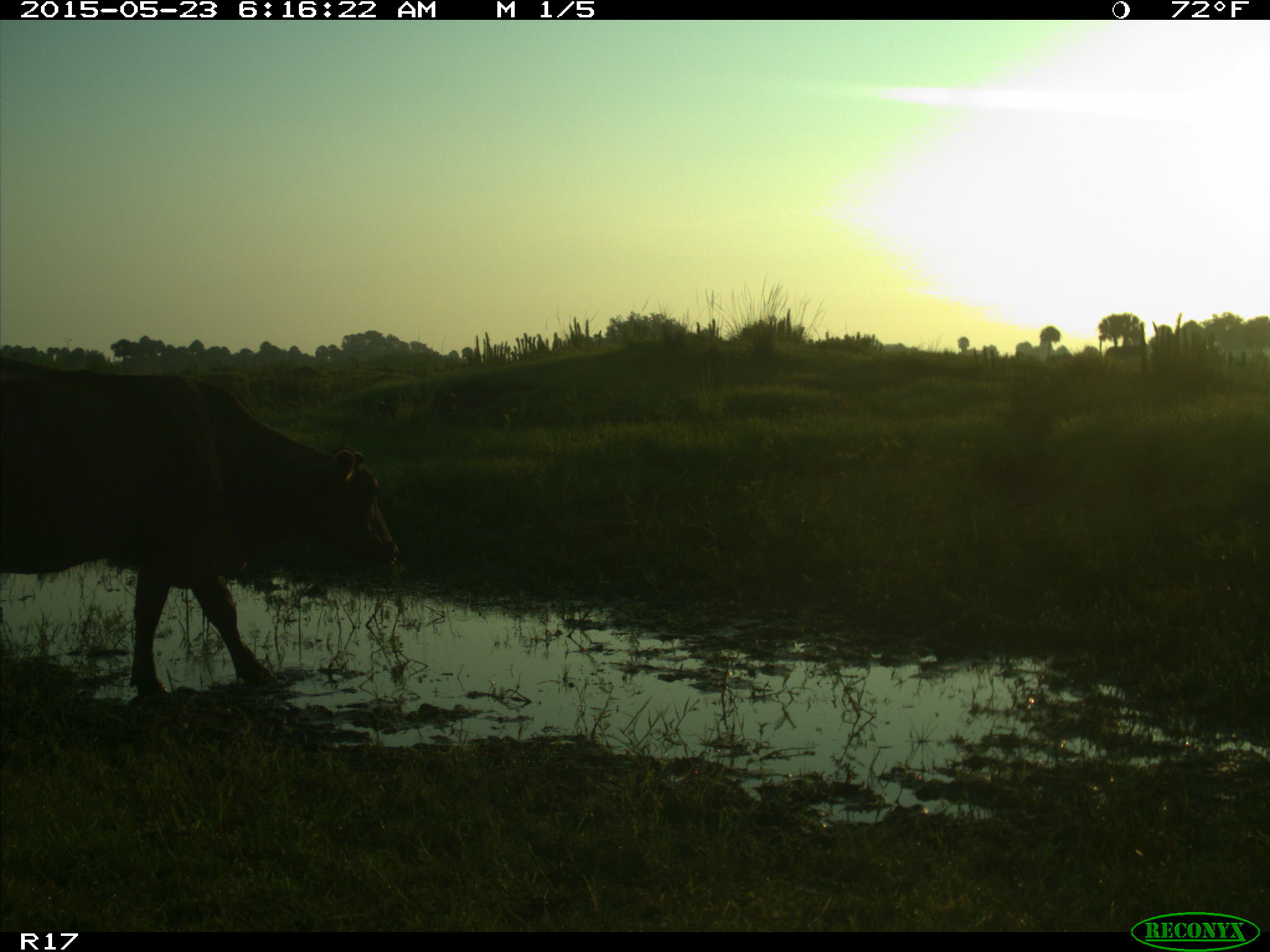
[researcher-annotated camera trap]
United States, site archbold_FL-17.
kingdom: Animalia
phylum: Chordata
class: Mammalia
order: Artiodactyla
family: Bovidae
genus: Bos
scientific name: Bos taurus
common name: domestic cow